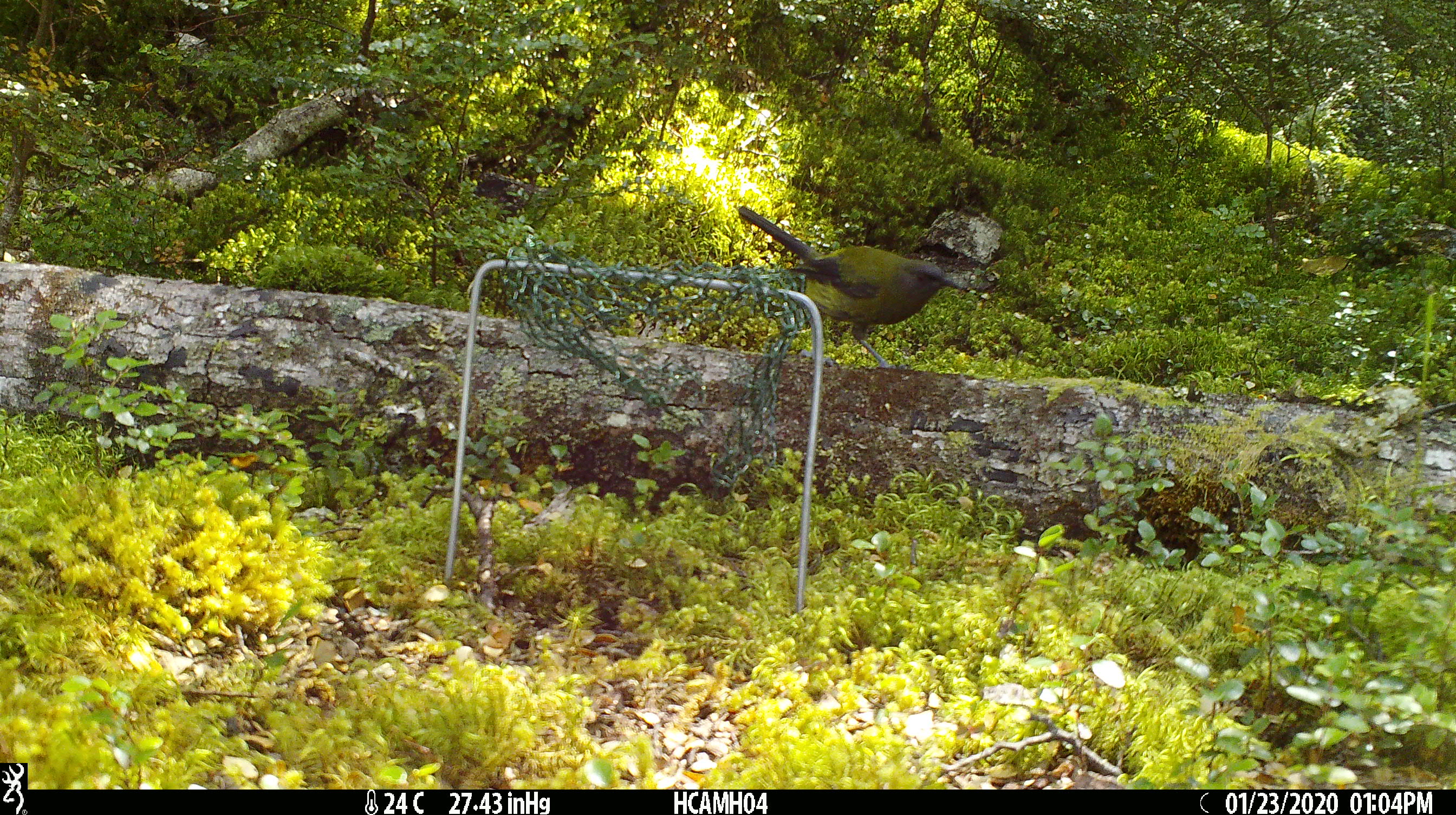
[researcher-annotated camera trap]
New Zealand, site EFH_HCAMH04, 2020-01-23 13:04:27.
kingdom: Animalia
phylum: Chordata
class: Aves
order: Passeriformes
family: Meliphagidae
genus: Anthornis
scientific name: Anthornis melanura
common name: new zealand bellbird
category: bellbird